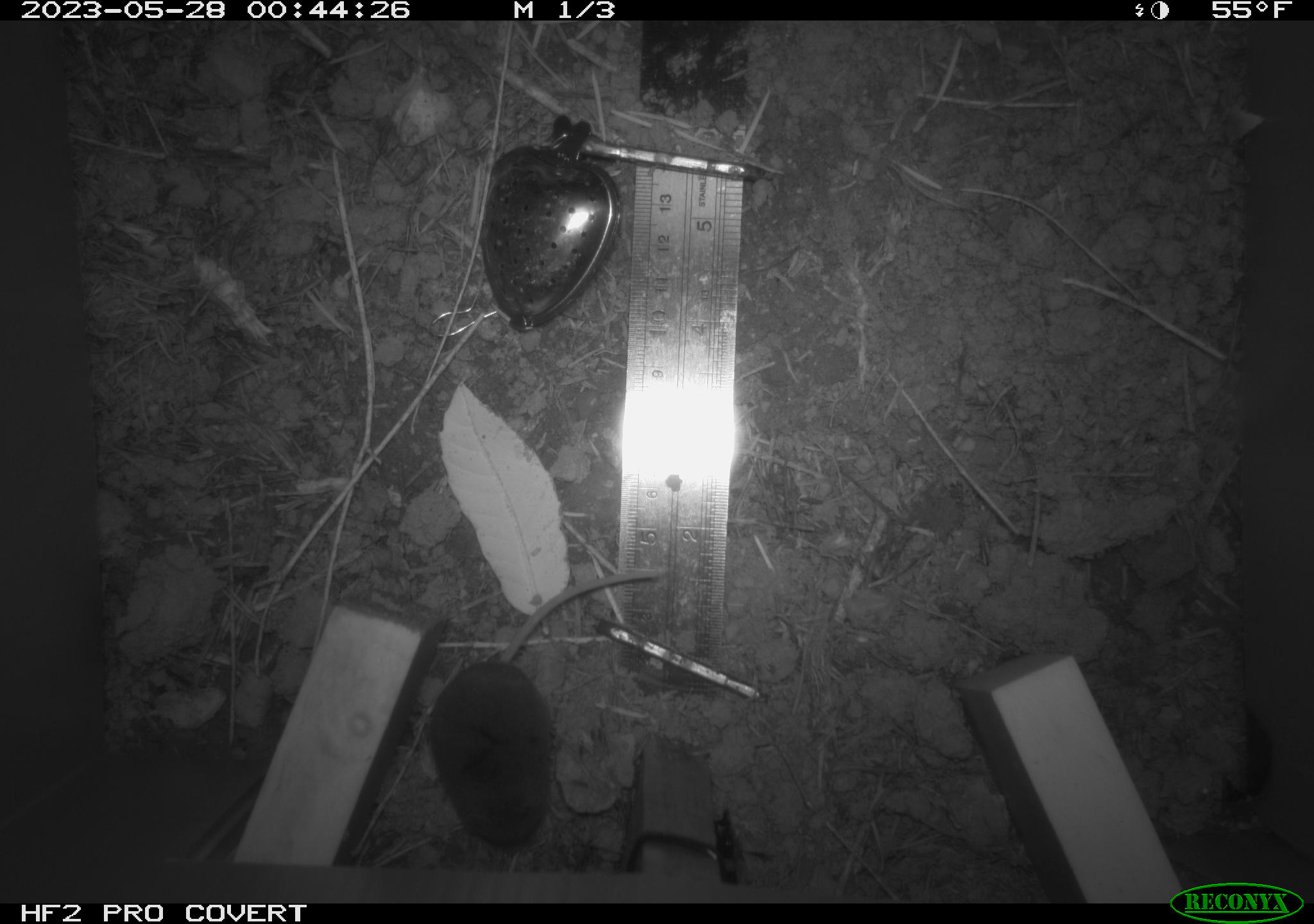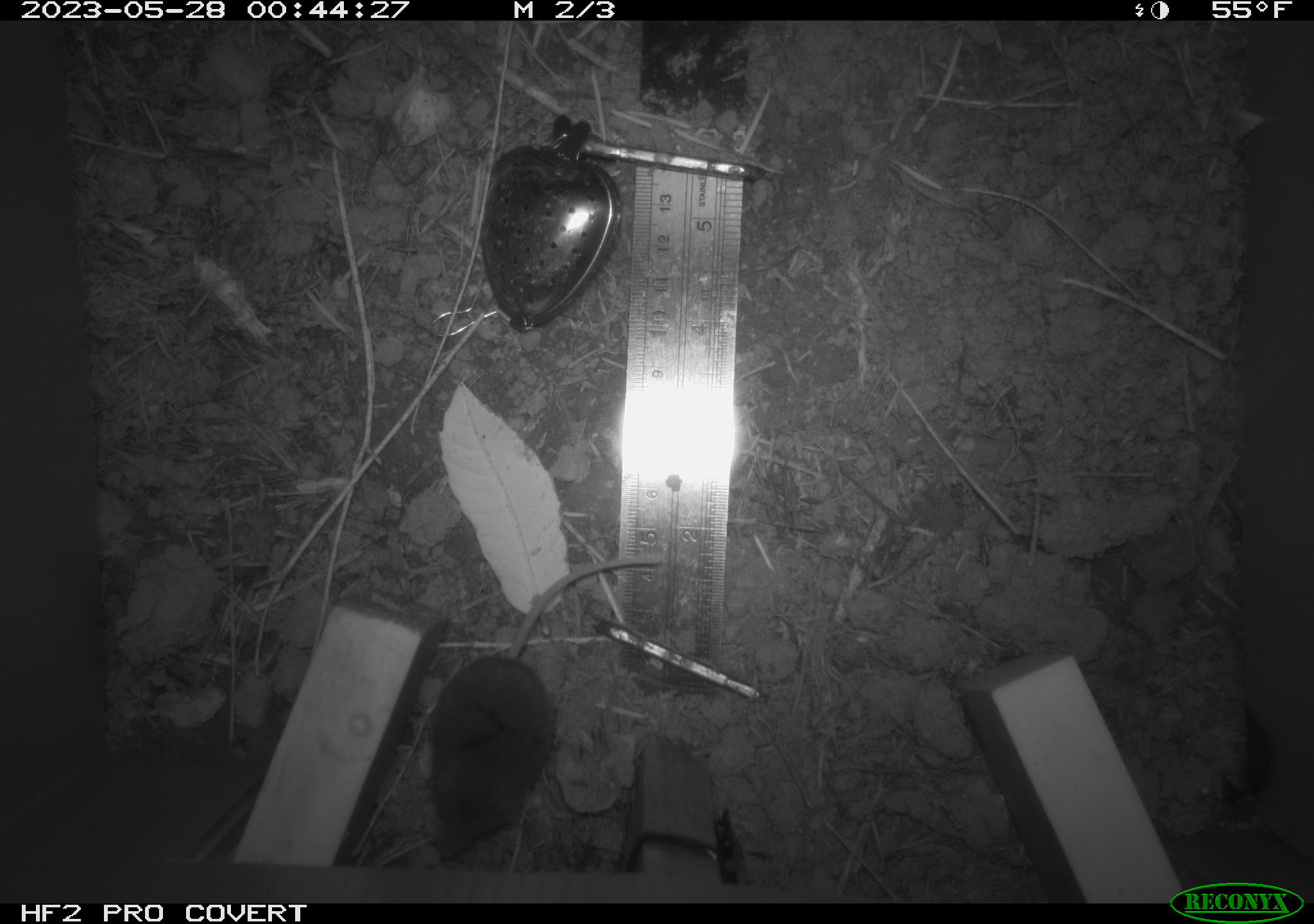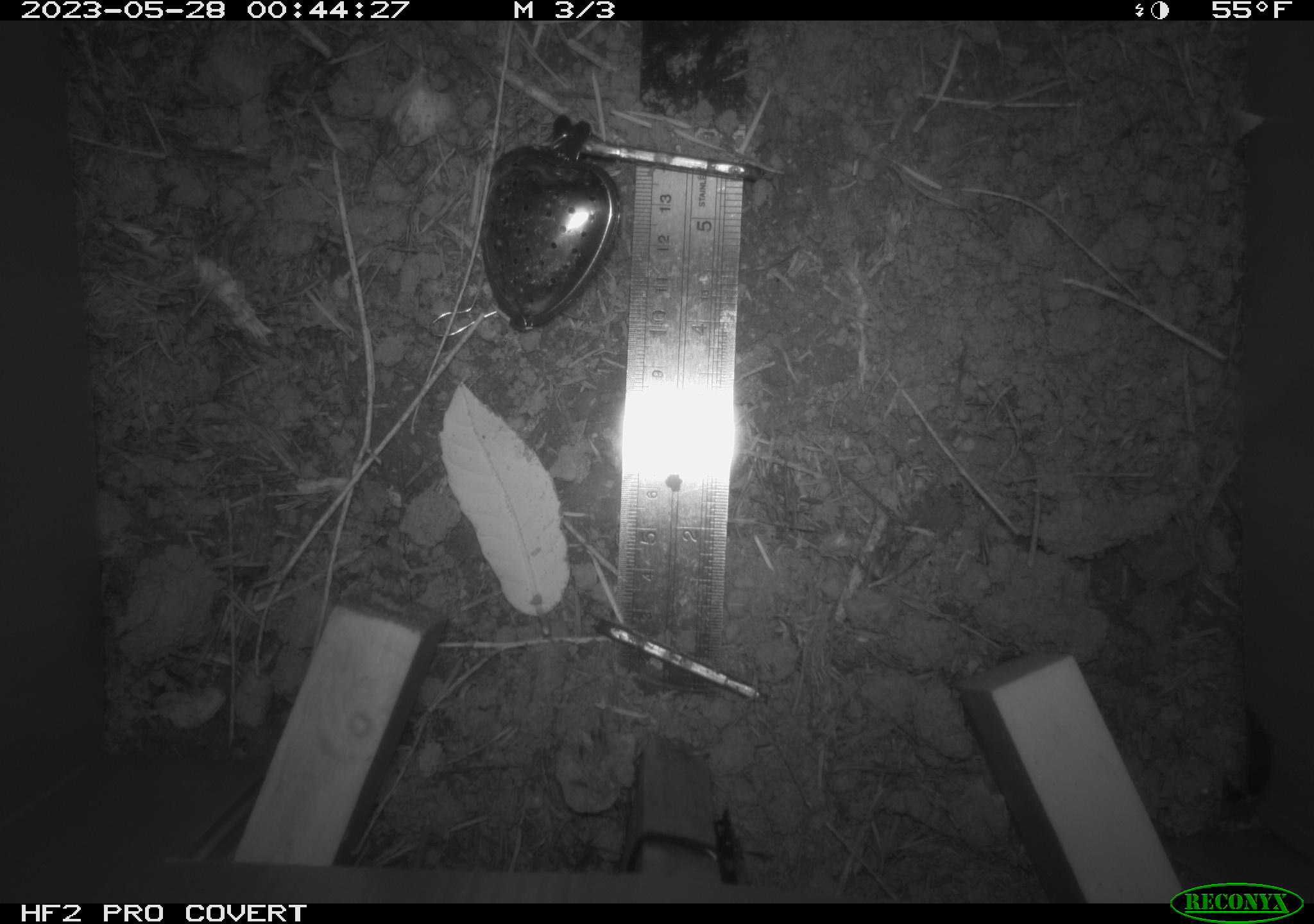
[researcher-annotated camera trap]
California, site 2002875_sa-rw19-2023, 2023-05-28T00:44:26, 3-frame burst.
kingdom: Animalia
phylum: Chordata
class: Mammalia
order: Eulipotyphla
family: Soricidae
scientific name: Soricidae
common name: shrews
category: soricidae family